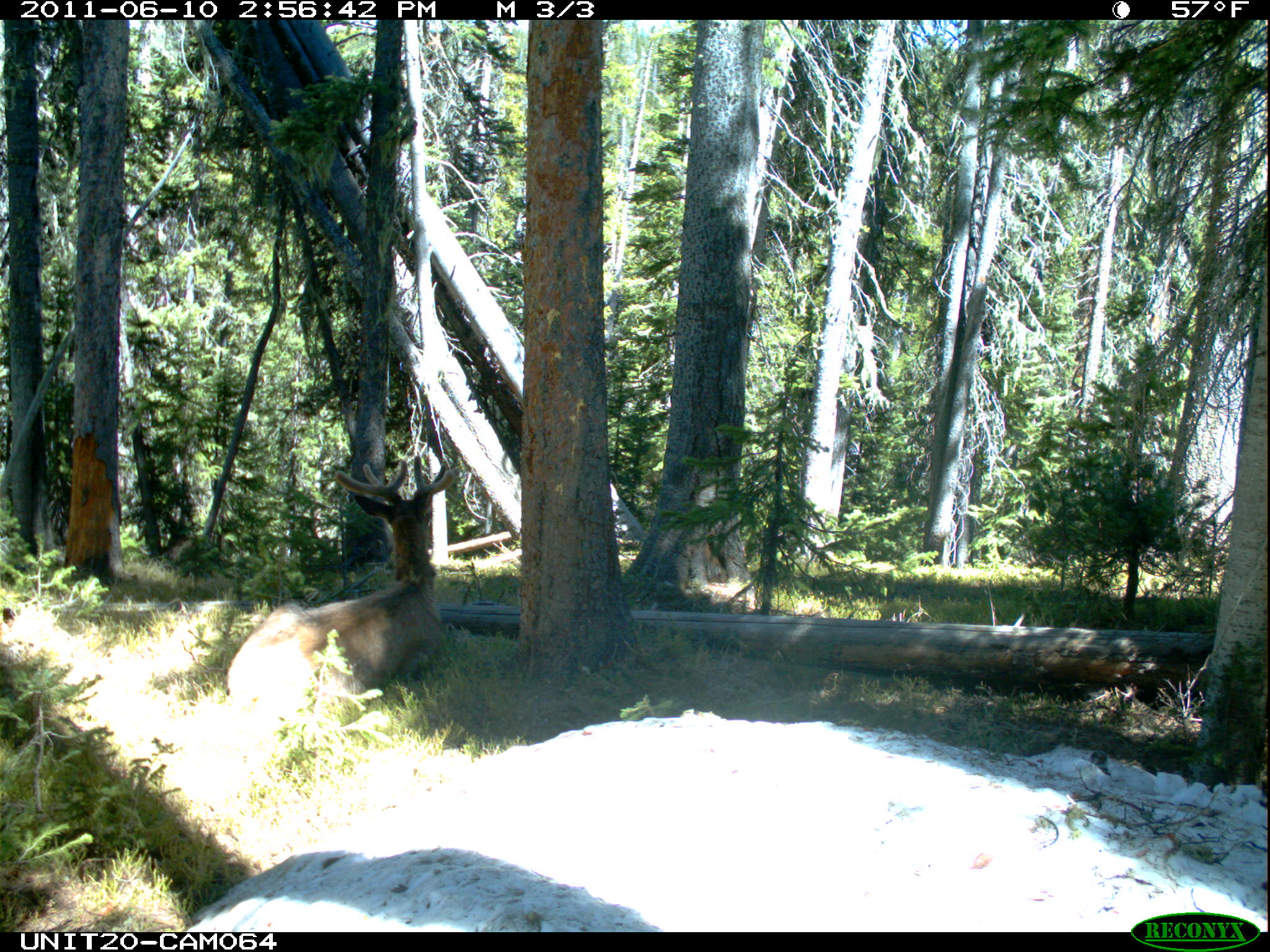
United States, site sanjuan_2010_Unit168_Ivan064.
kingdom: Animalia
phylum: Chordata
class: Mammalia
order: Artiodactyla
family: Cervidae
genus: Cervus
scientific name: Cervus elaphus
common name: red deer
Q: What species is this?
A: Cervus elaphus (red deer).